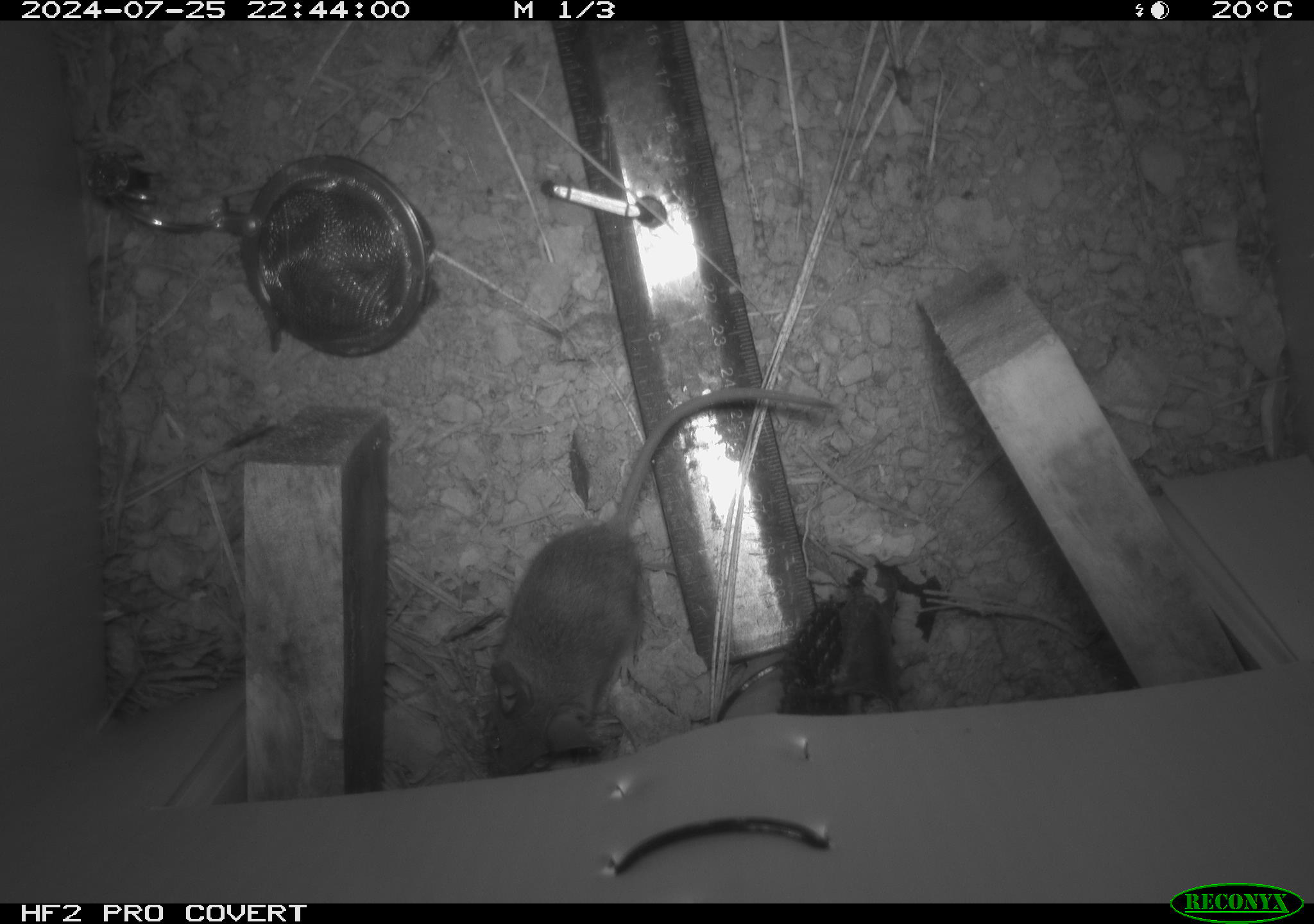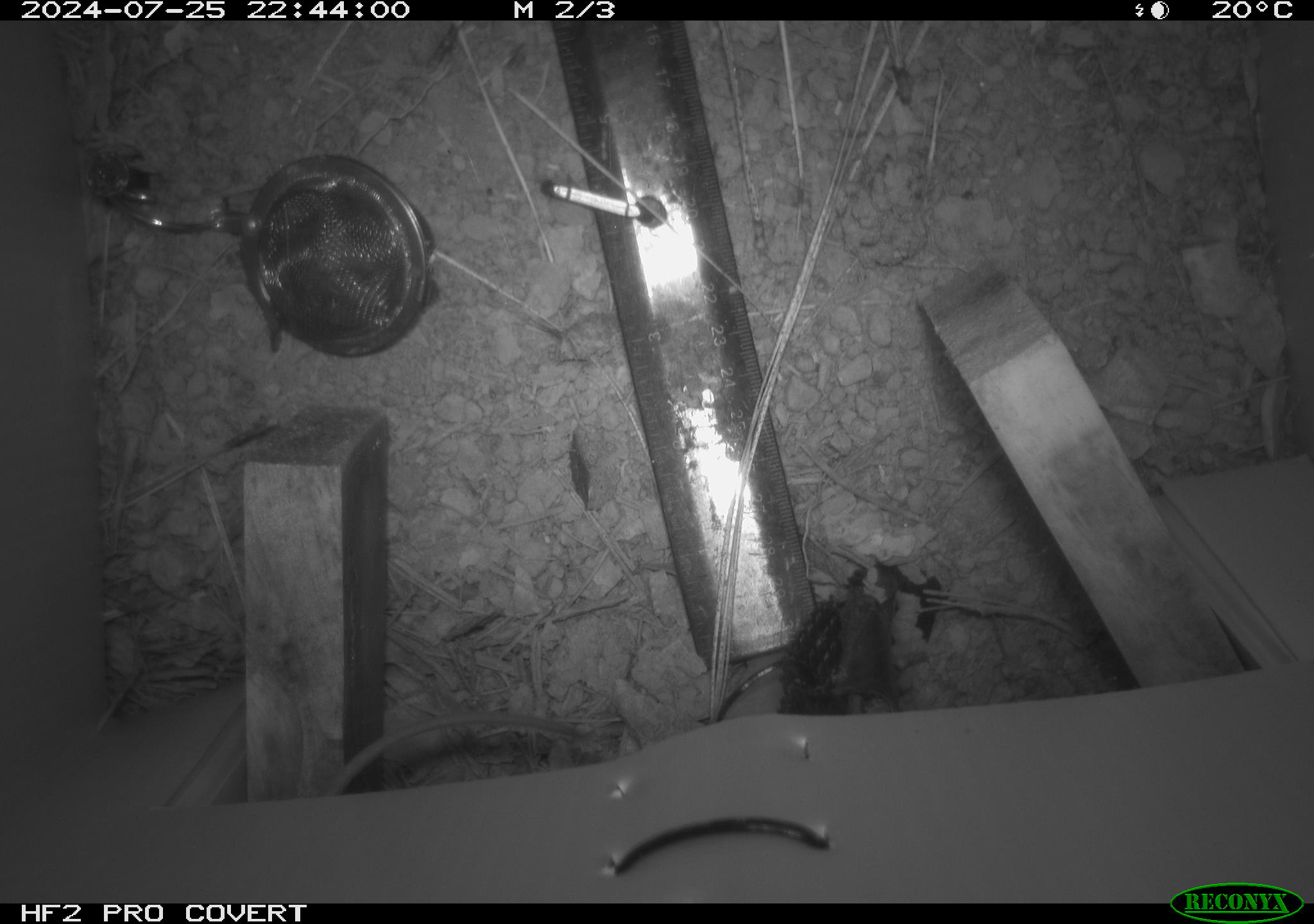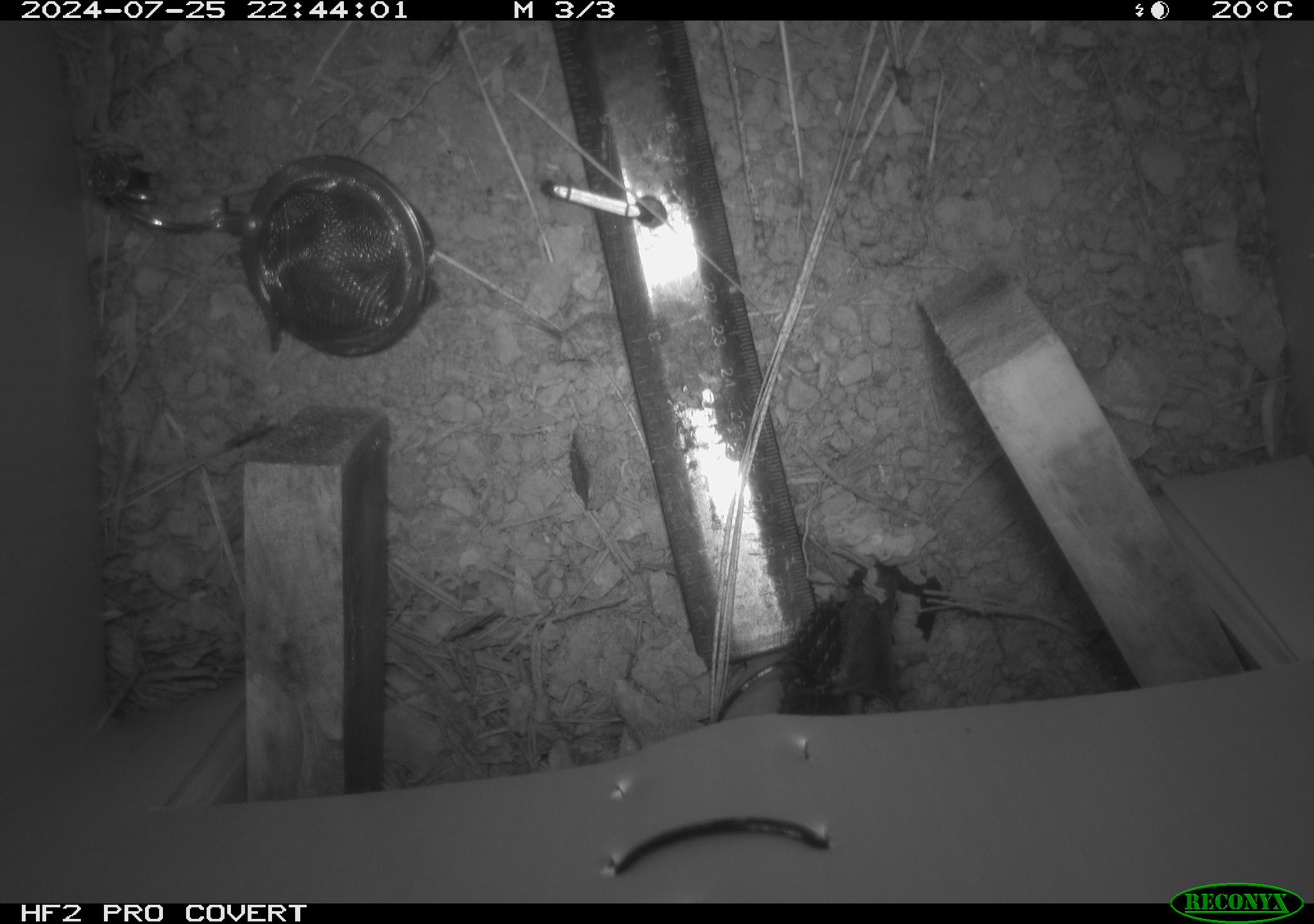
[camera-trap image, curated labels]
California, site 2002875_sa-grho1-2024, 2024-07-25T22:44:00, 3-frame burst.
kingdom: Animalia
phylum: Chordata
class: Mammalia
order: Rodentia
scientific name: Rodentia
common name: mouse species